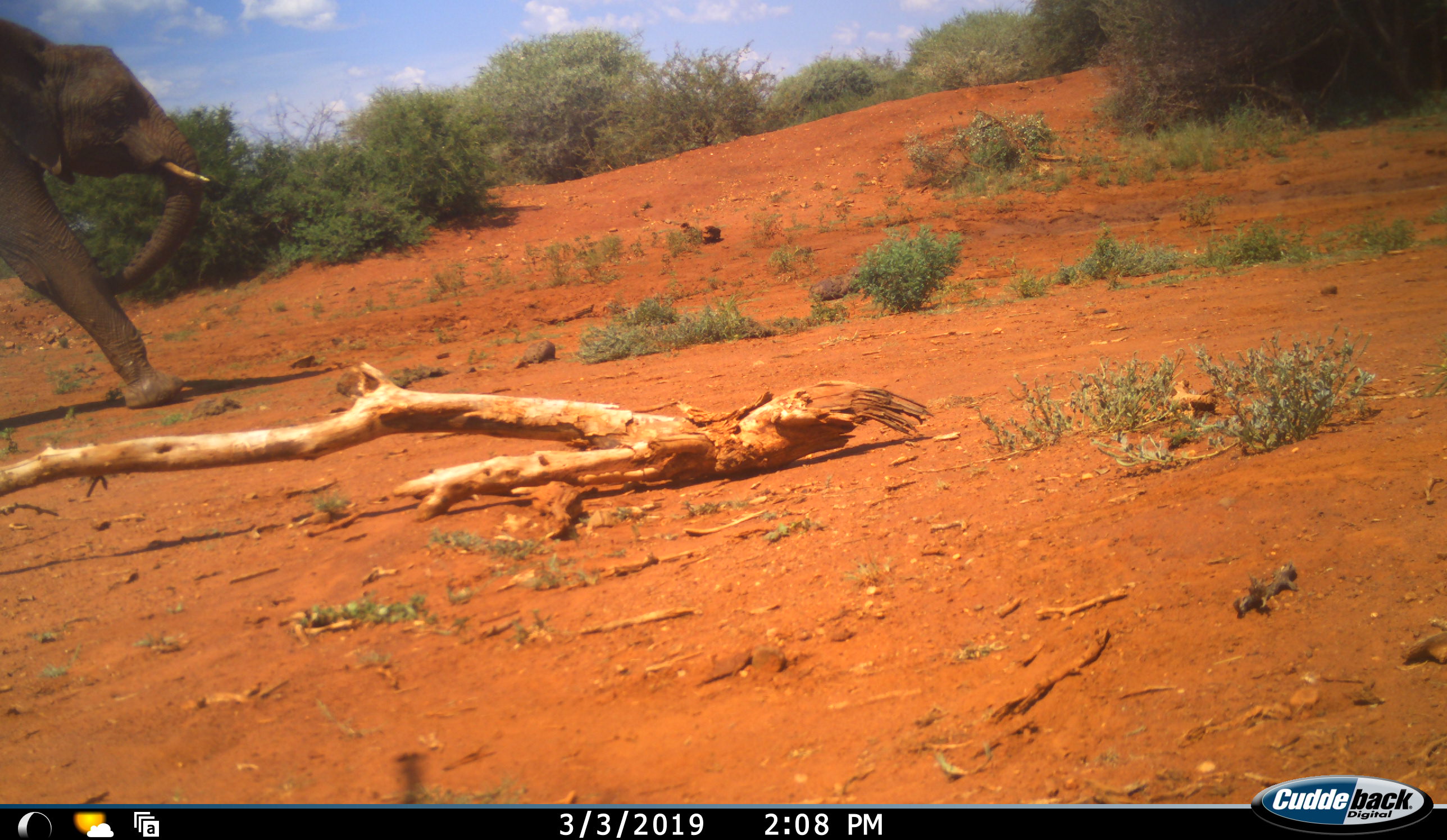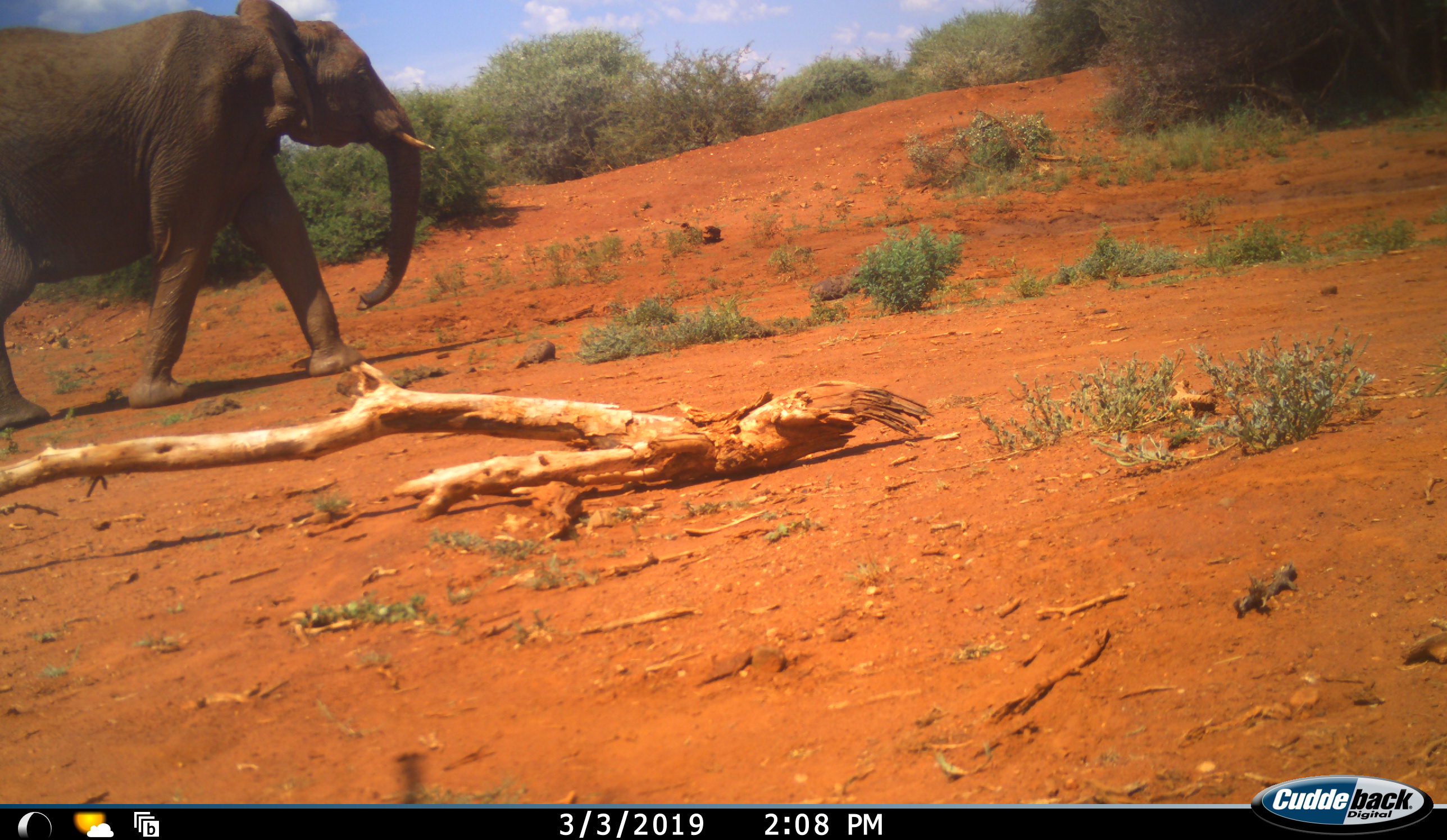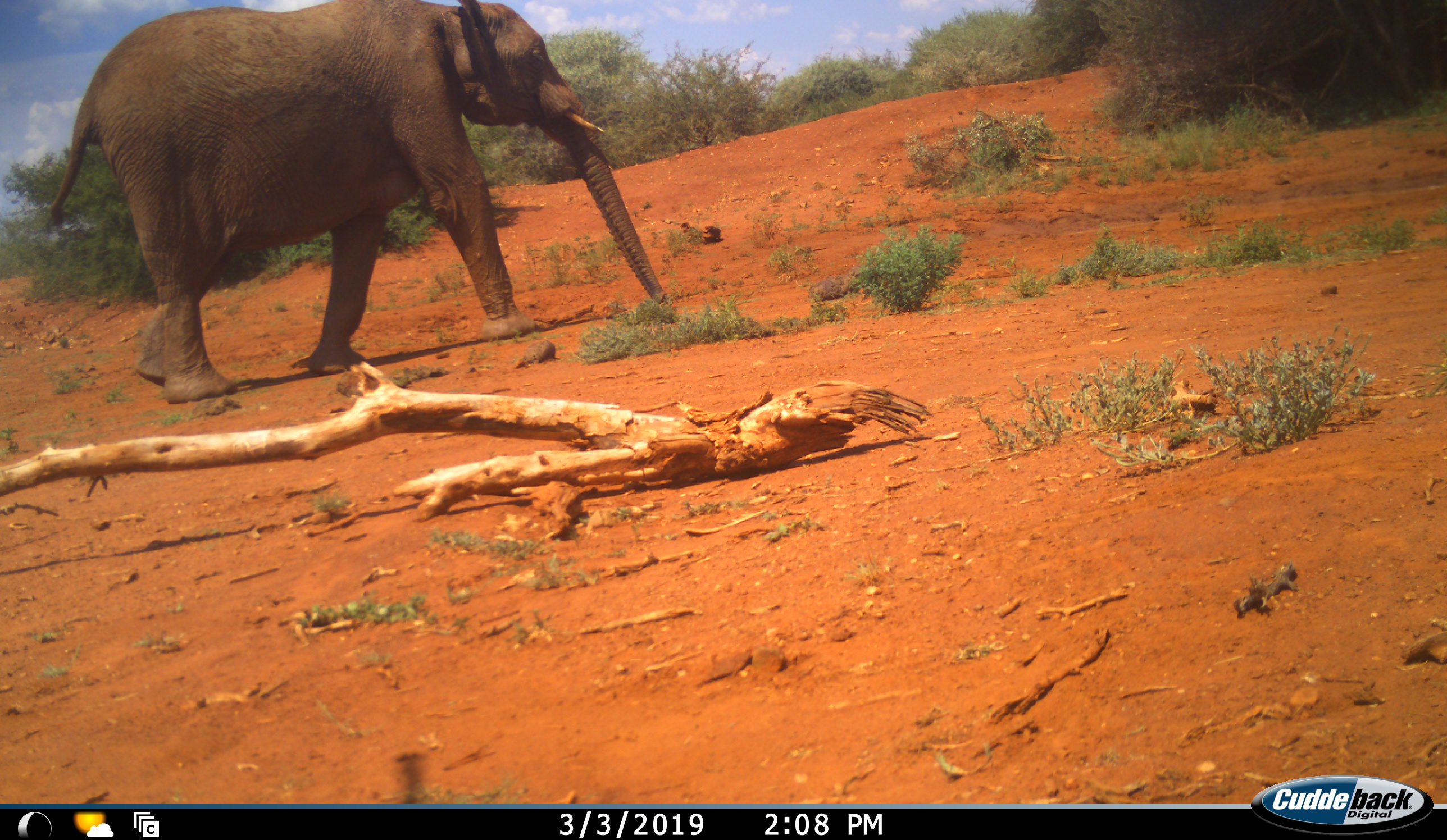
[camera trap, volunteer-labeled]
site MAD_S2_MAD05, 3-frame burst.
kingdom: Animalia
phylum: Chordata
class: Mammalia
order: Proboscidea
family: Elephantidae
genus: Loxodonta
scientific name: Loxodonta africana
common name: african bush elephant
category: elephant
Elephant (african bush elephant) (Loxodonta africana), count 1. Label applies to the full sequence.